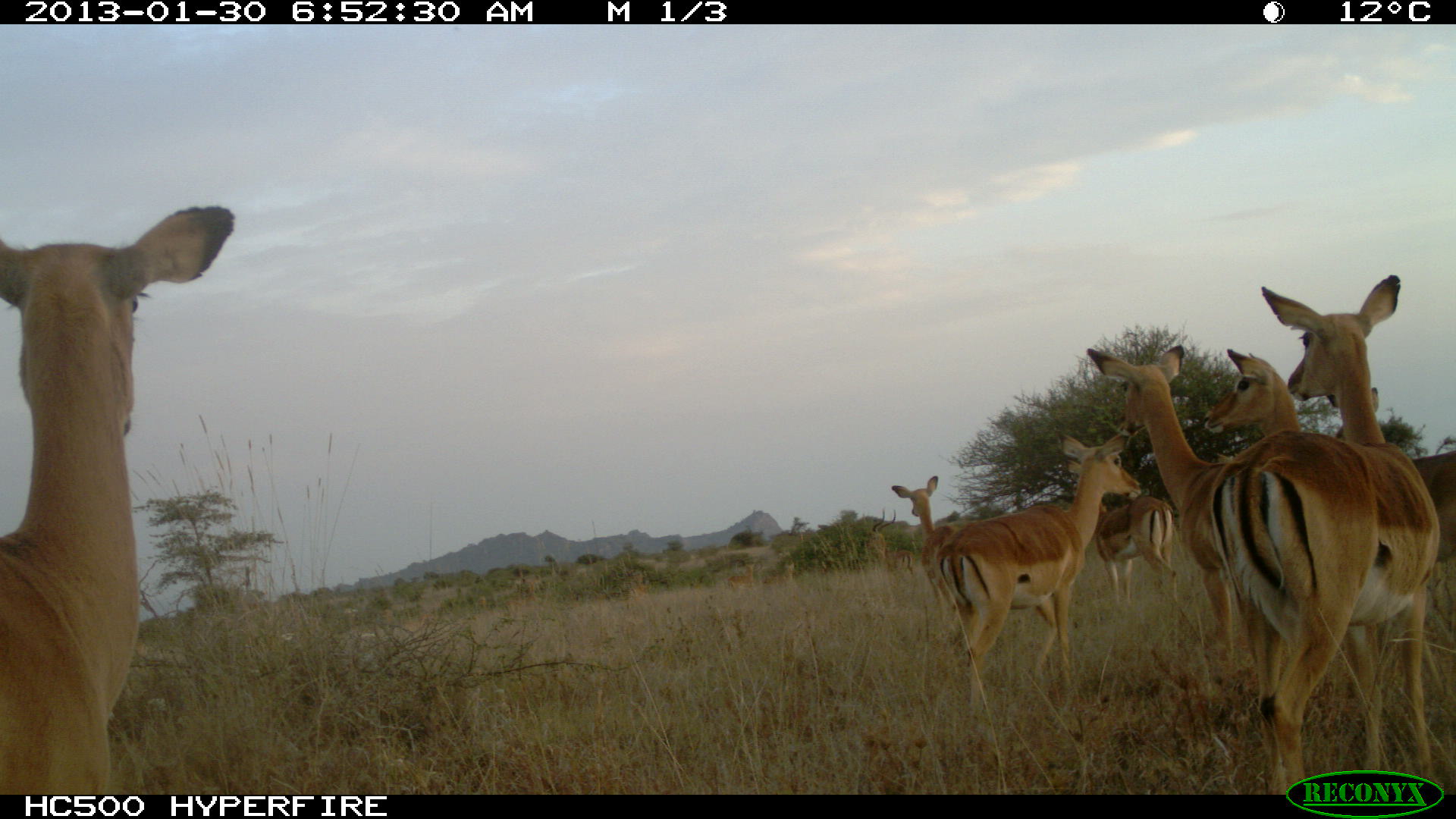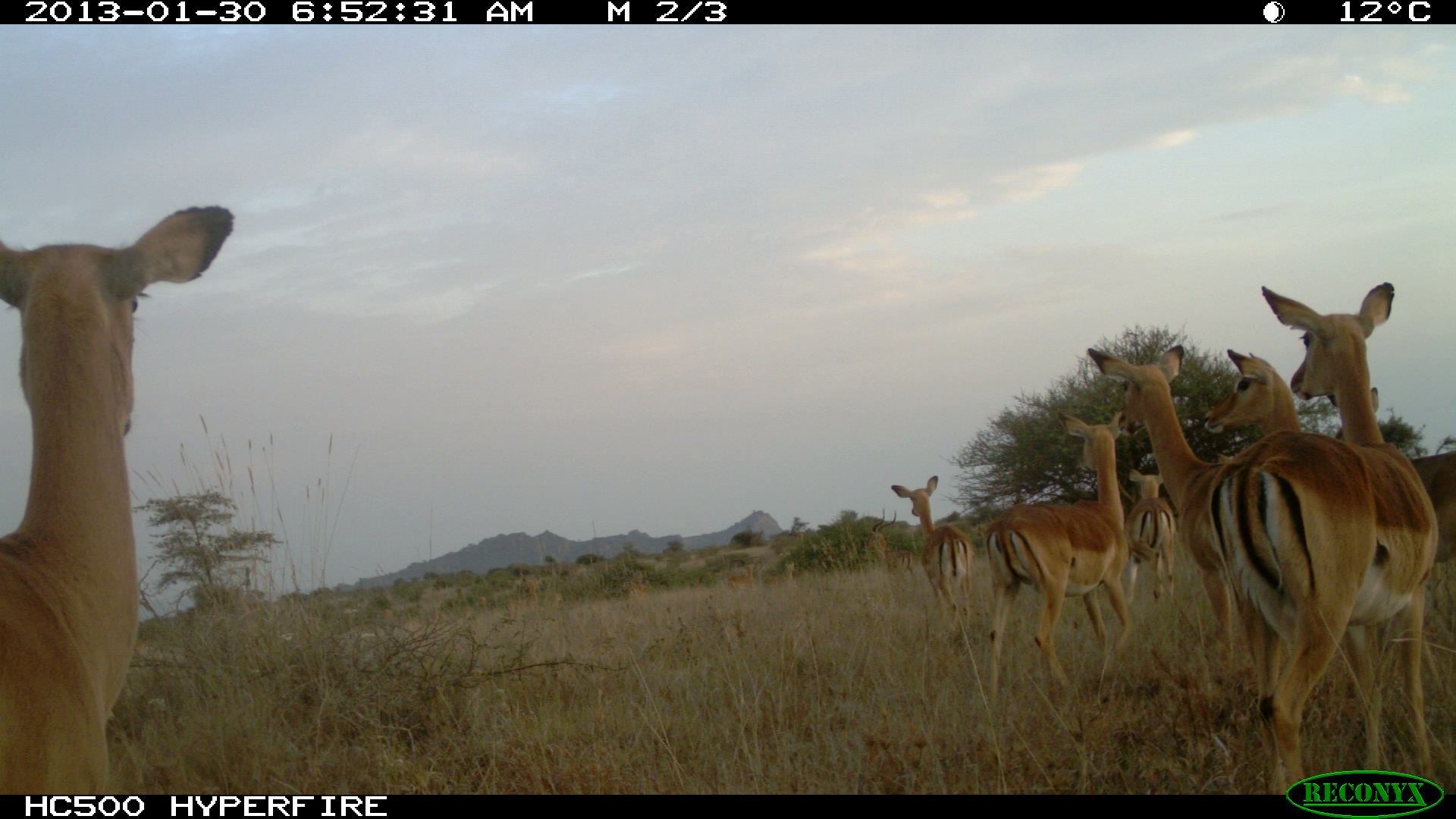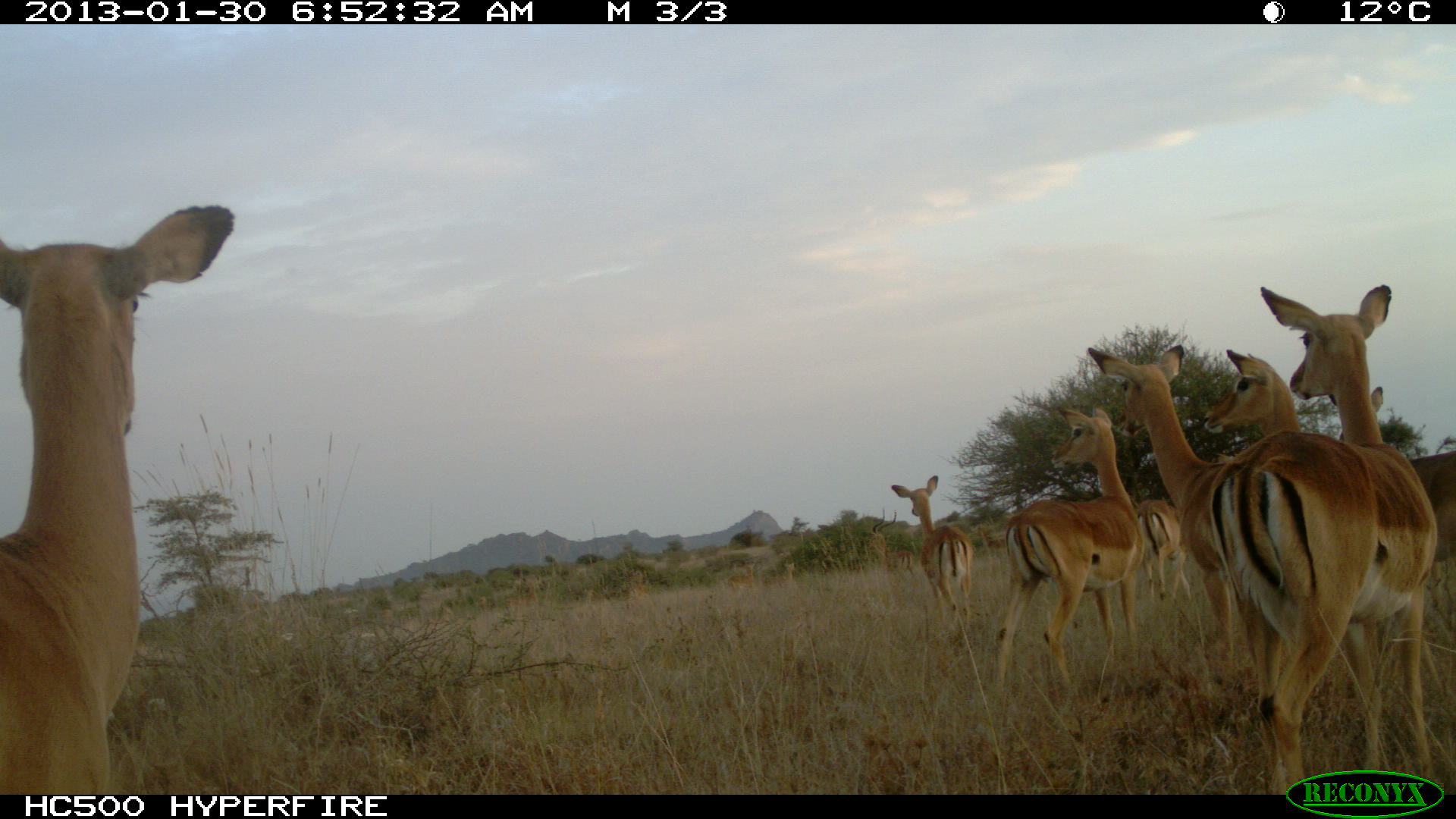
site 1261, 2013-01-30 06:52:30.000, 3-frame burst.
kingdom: Animalia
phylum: Chordata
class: Mammalia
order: Artiodactyla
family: Bovidae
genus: Aepyceros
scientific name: Aepyceros melampus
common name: impala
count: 12